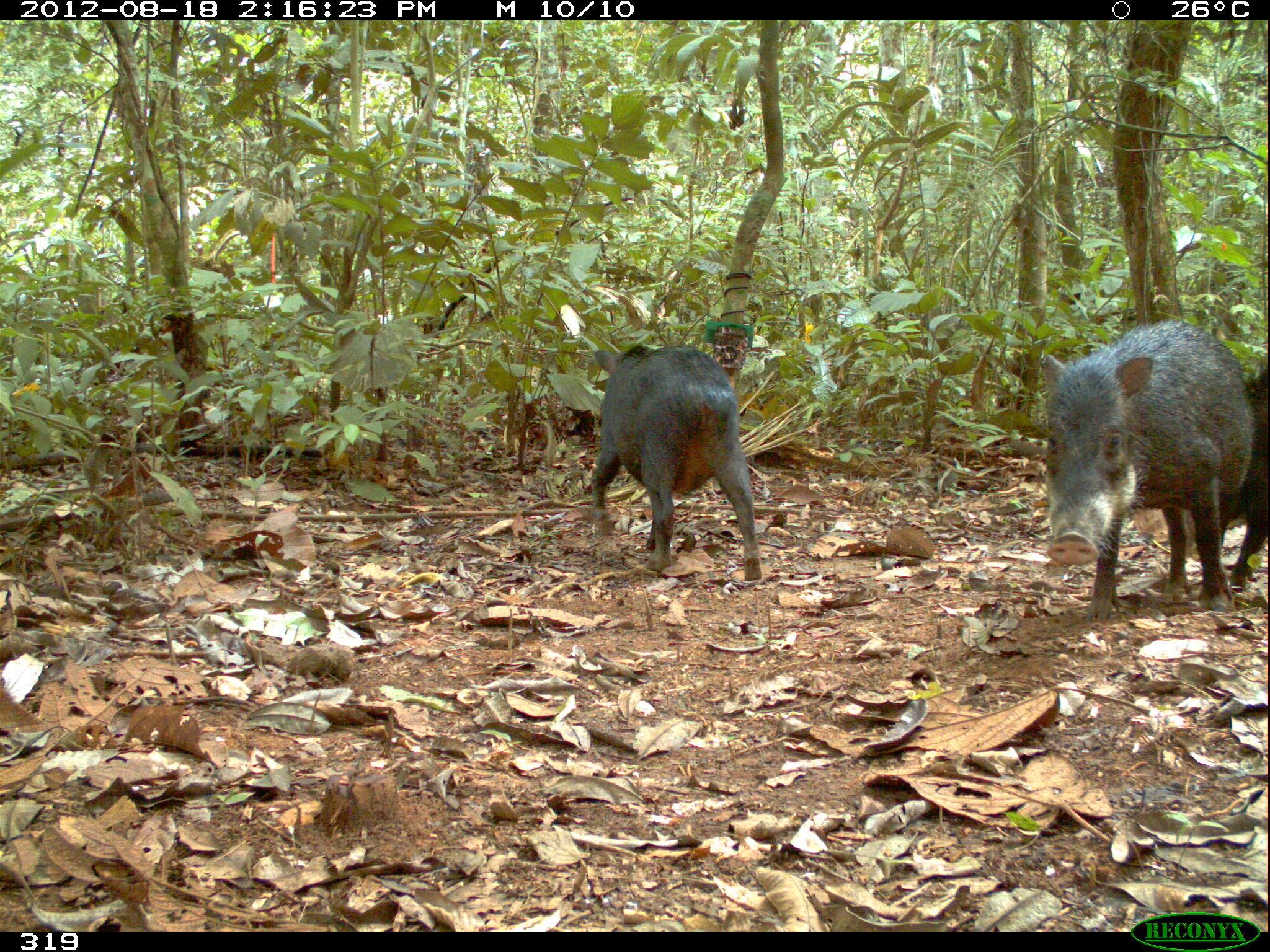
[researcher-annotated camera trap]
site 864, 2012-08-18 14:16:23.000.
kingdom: Animalia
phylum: Chordata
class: Mammalia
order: Artiodactyla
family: Tayassuidae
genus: Tayassu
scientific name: Tayassu pecari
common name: white-lipped peccary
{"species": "Tayassu pecari (white-lipped peccary)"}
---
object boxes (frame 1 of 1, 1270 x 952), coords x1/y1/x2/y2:
tayassu pecari: 1041/321/1253/621; 590/341/762/579; 1200/366/1269/603